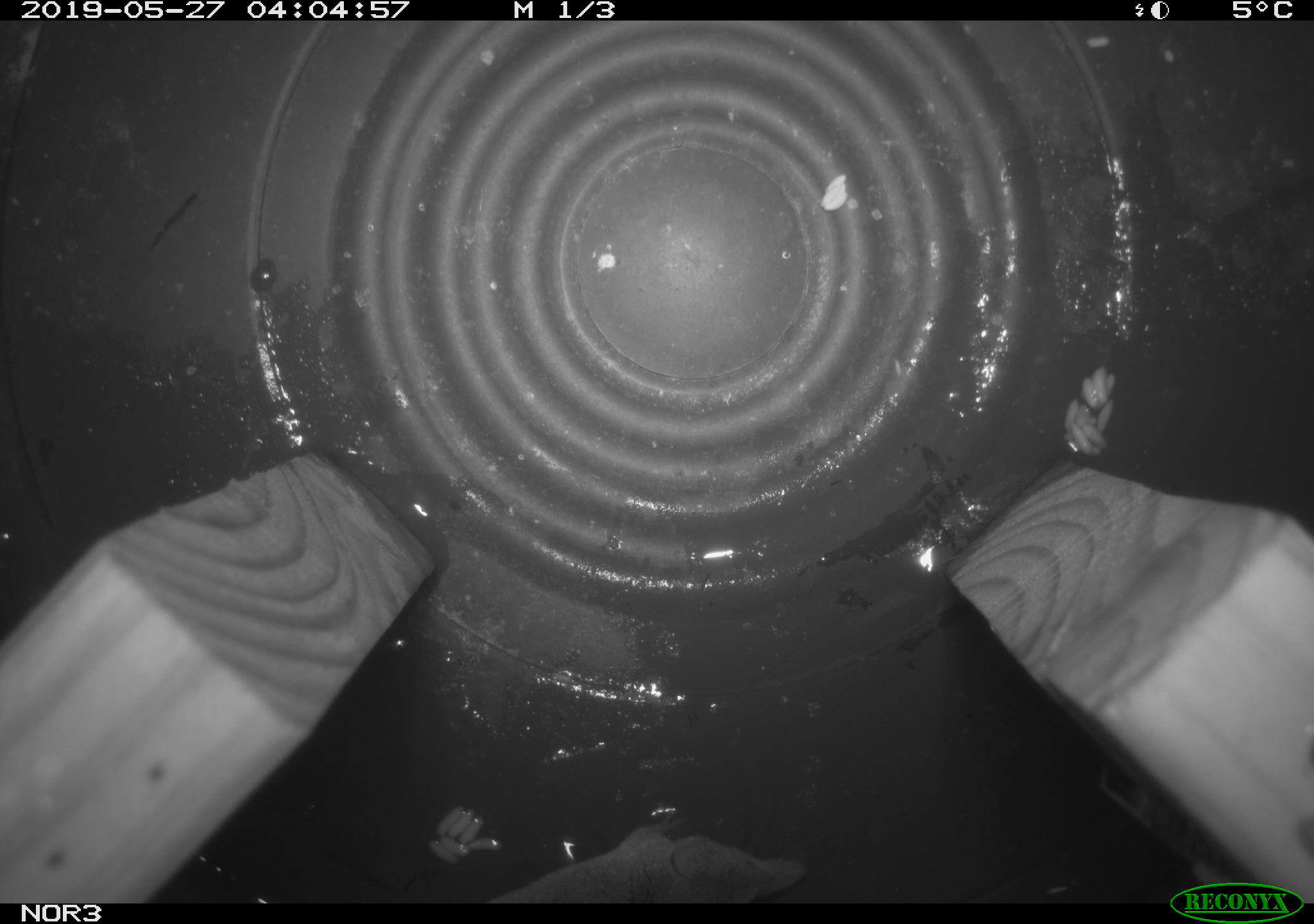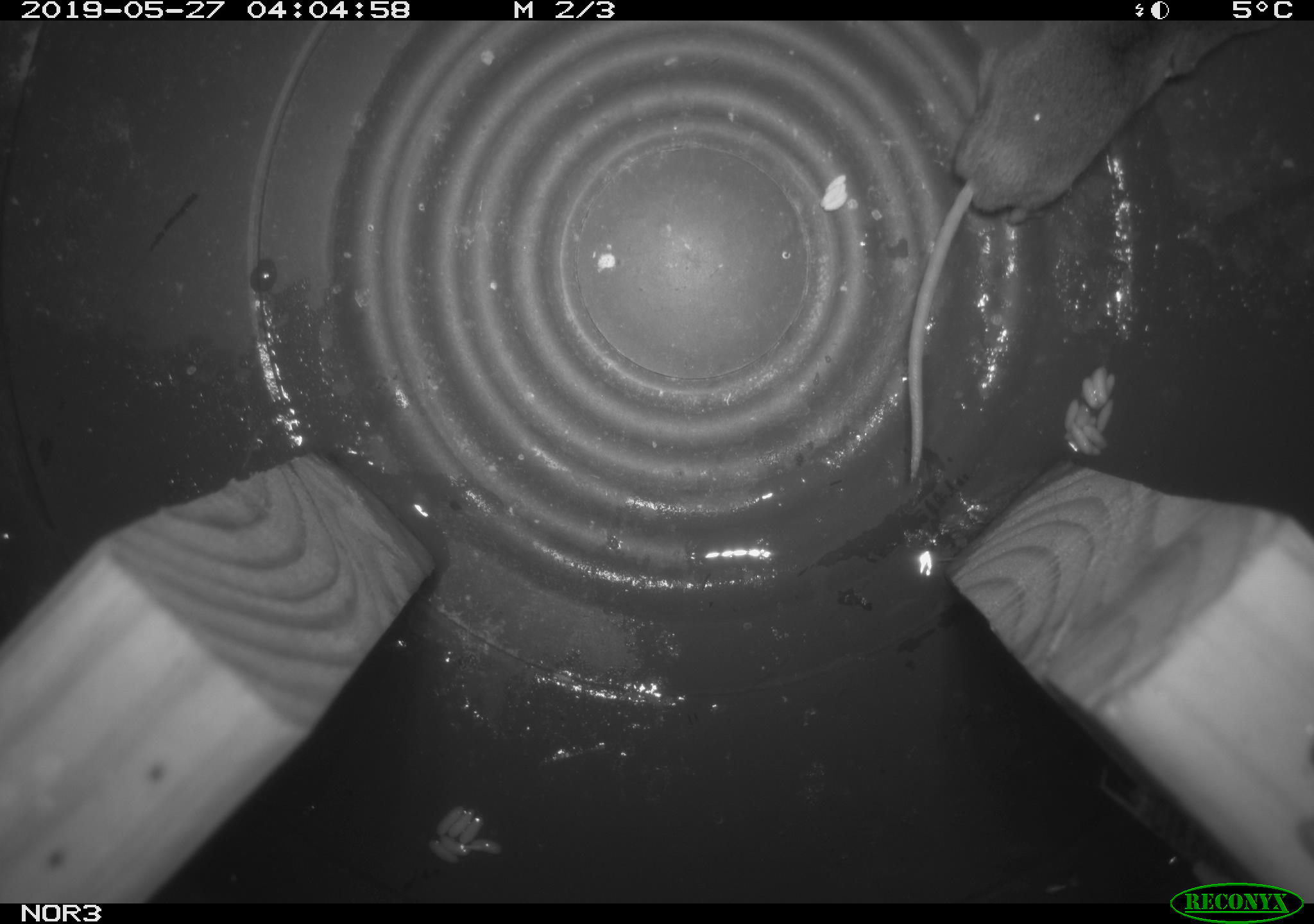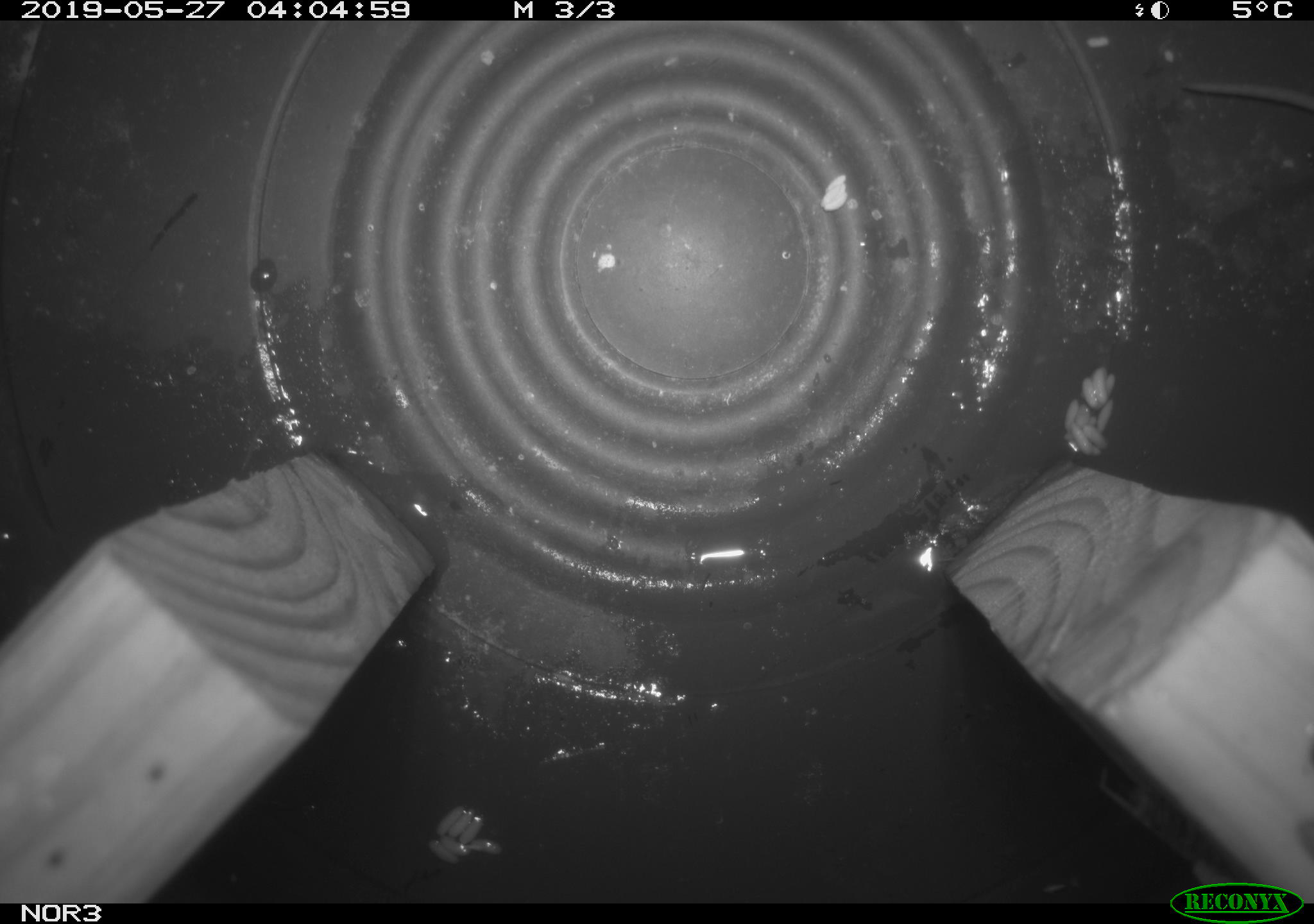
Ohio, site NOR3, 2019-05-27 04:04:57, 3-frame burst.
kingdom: Animalia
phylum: Chordata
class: Mammalia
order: Eulipotyphla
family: Soricidae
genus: Sorex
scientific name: Sorex cinereus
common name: masked shrew